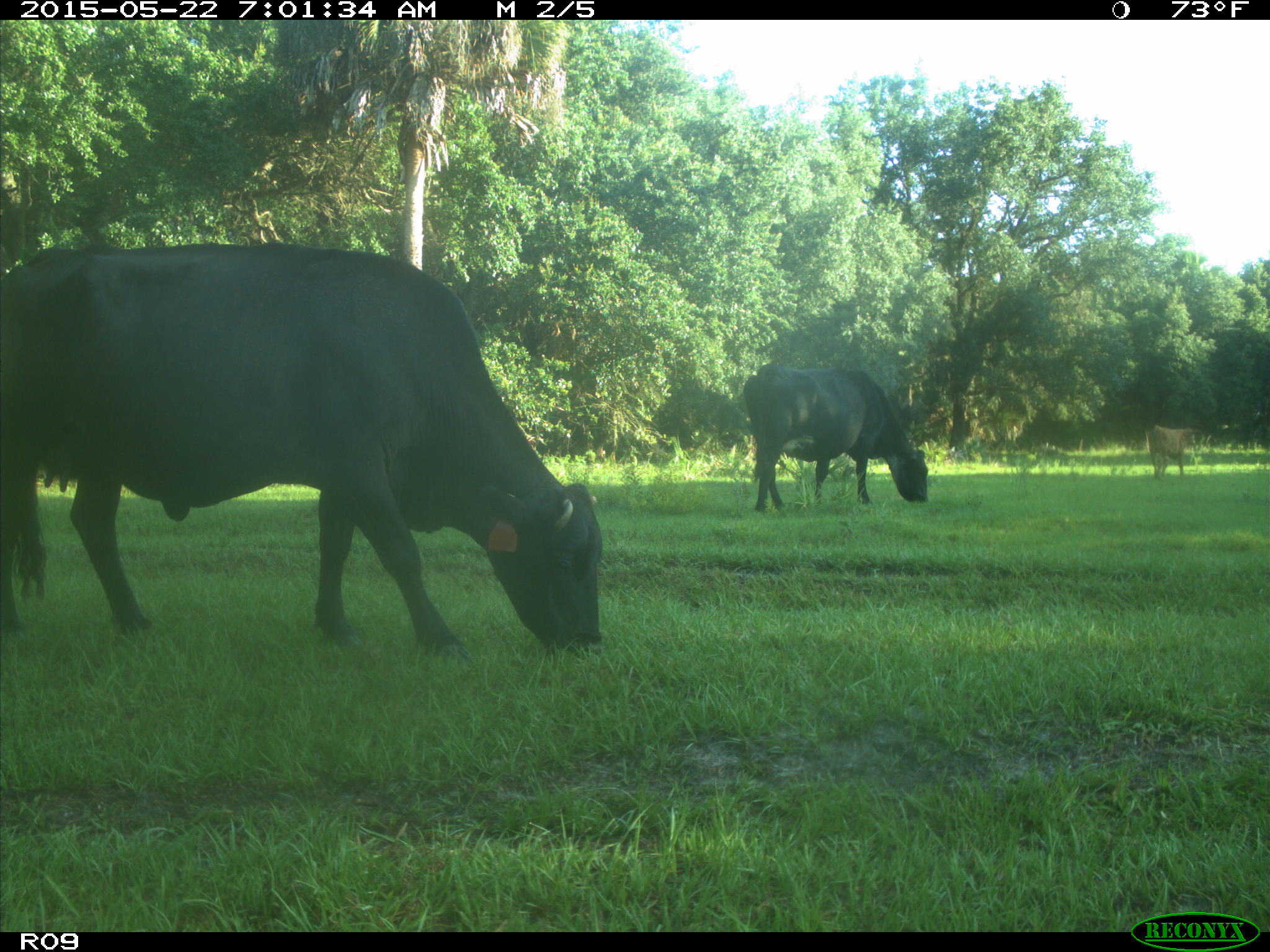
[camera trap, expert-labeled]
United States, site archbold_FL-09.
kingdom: Animalia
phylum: Chordata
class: Mammalia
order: Artiodactyla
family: Bovidae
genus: Bos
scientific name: Bos taurus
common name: domestic cow